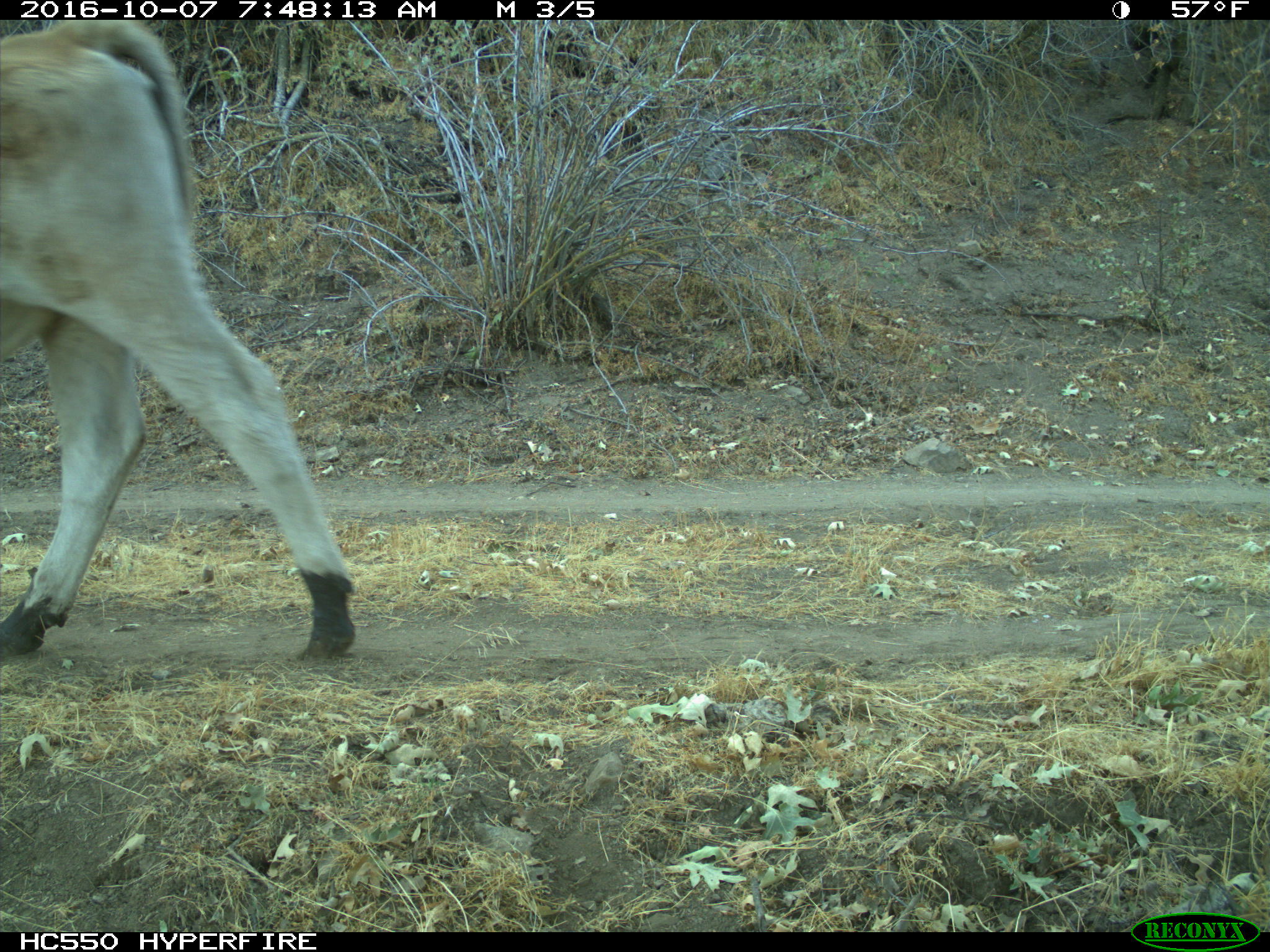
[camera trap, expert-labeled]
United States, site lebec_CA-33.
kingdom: Animalia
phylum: Chordata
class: Mammalia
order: Artiodactyla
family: Bovidae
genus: Bos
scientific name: Bos taurus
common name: domestic cow